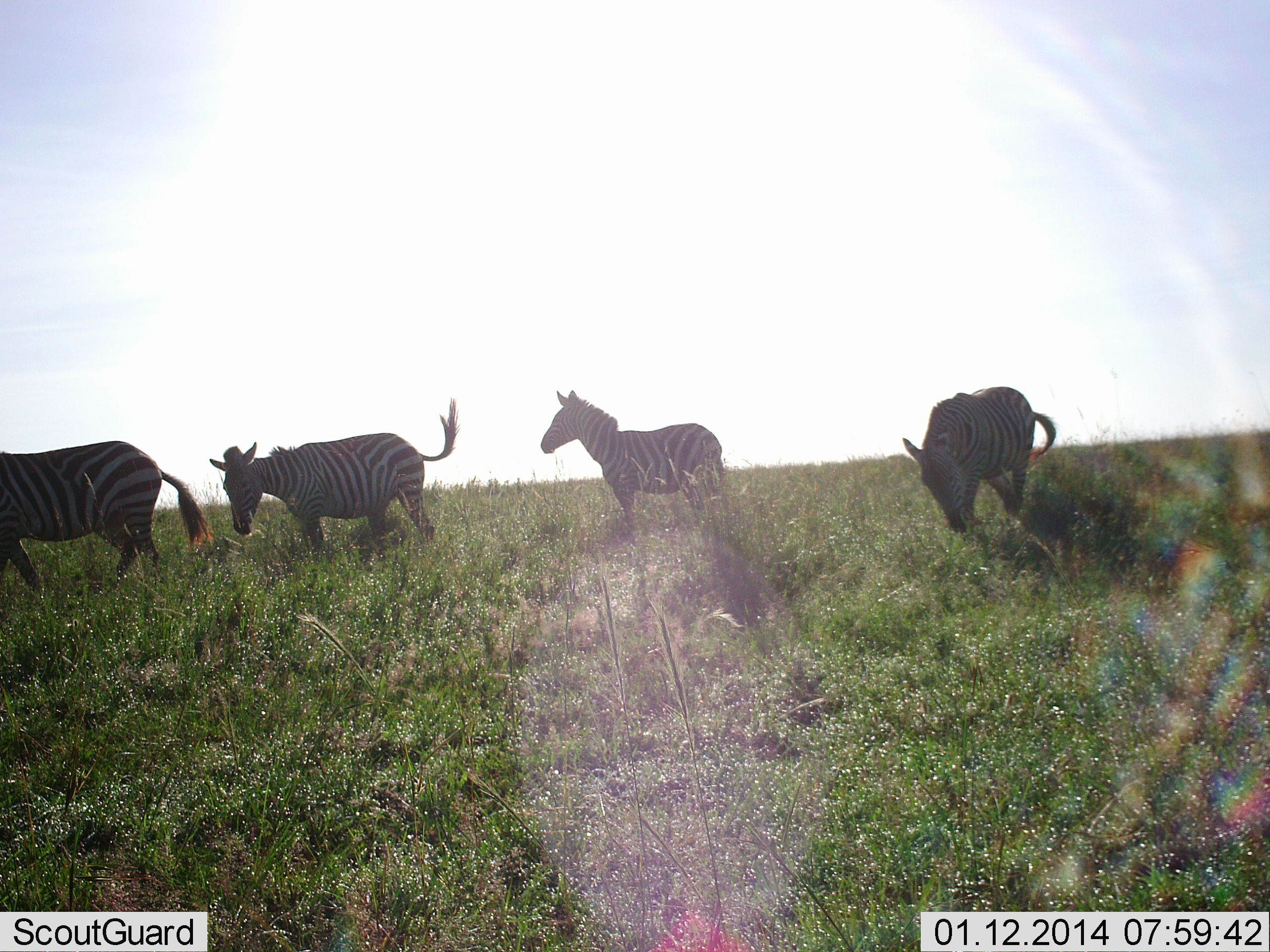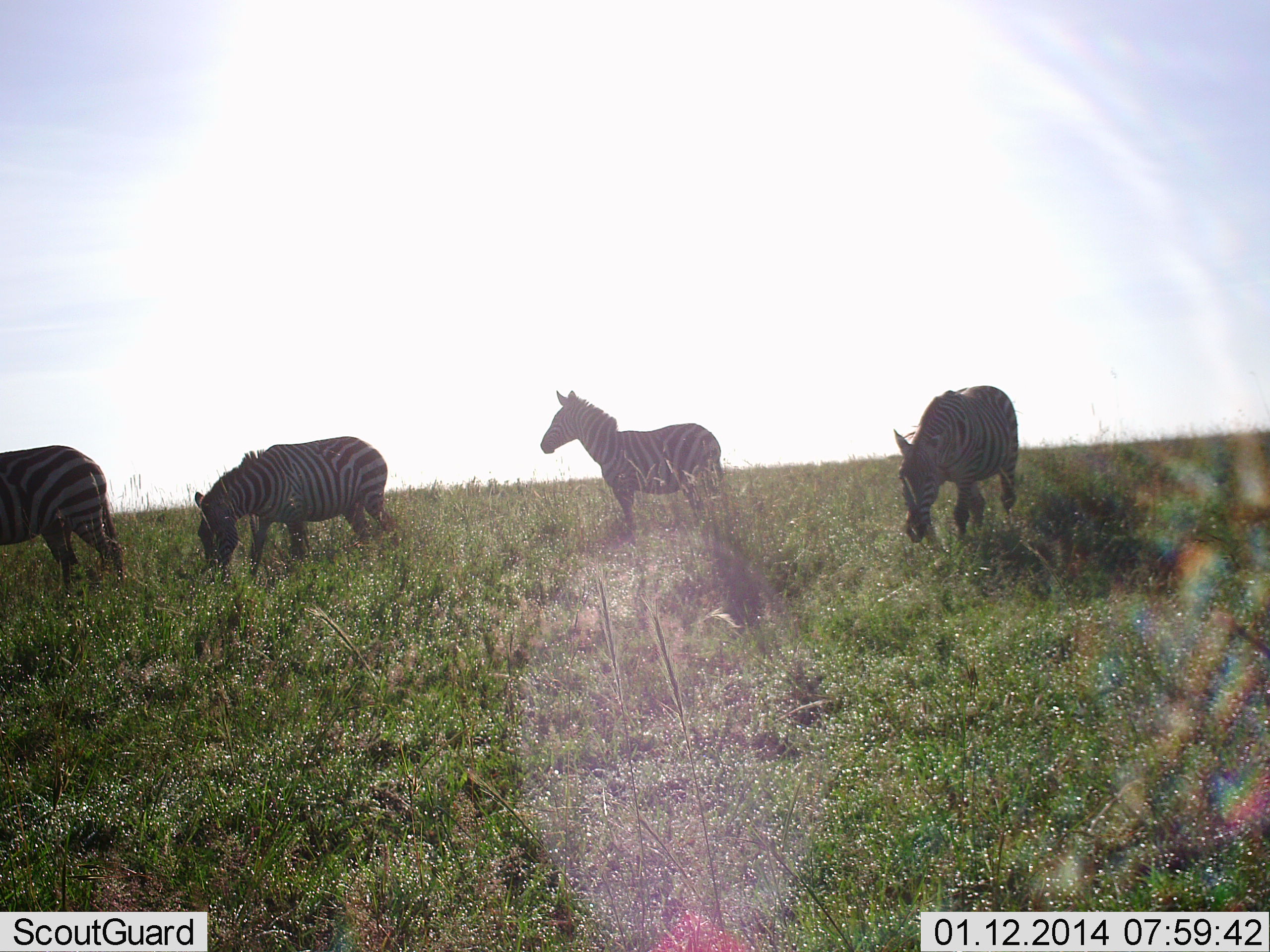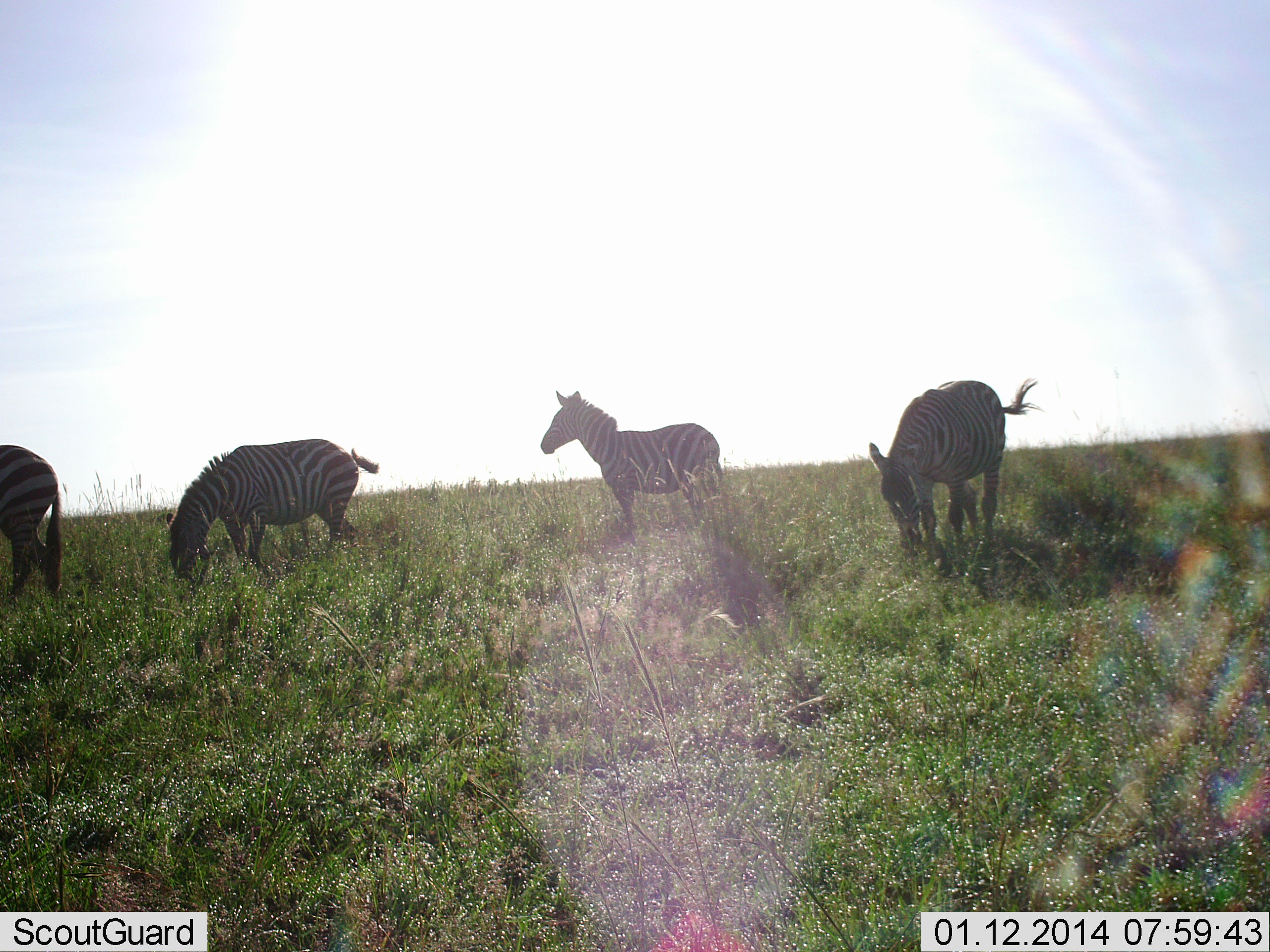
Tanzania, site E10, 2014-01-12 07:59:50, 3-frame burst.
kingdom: Animalia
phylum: Chordata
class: Mammalia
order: Perissodactyla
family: Equidae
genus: Equus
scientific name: Equus quagga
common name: plains zebra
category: zebra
Zebra (plains zebra) (Equus quagga), count 4. Behavior (volunteer vote fractions): standing 70%, resting 0%, moving 50%, interacting 0%. Young present (vote fraction): 0%. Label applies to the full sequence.